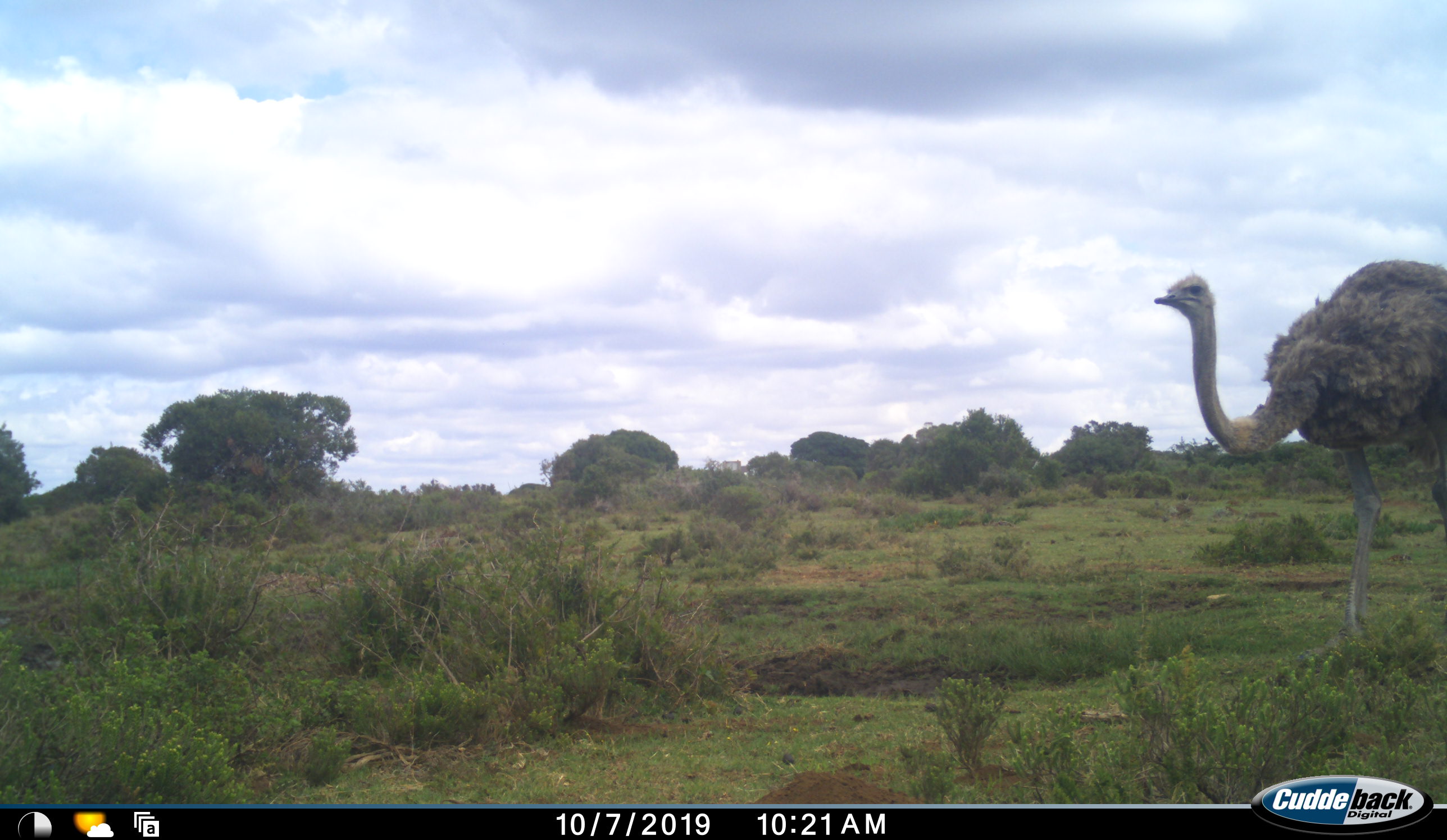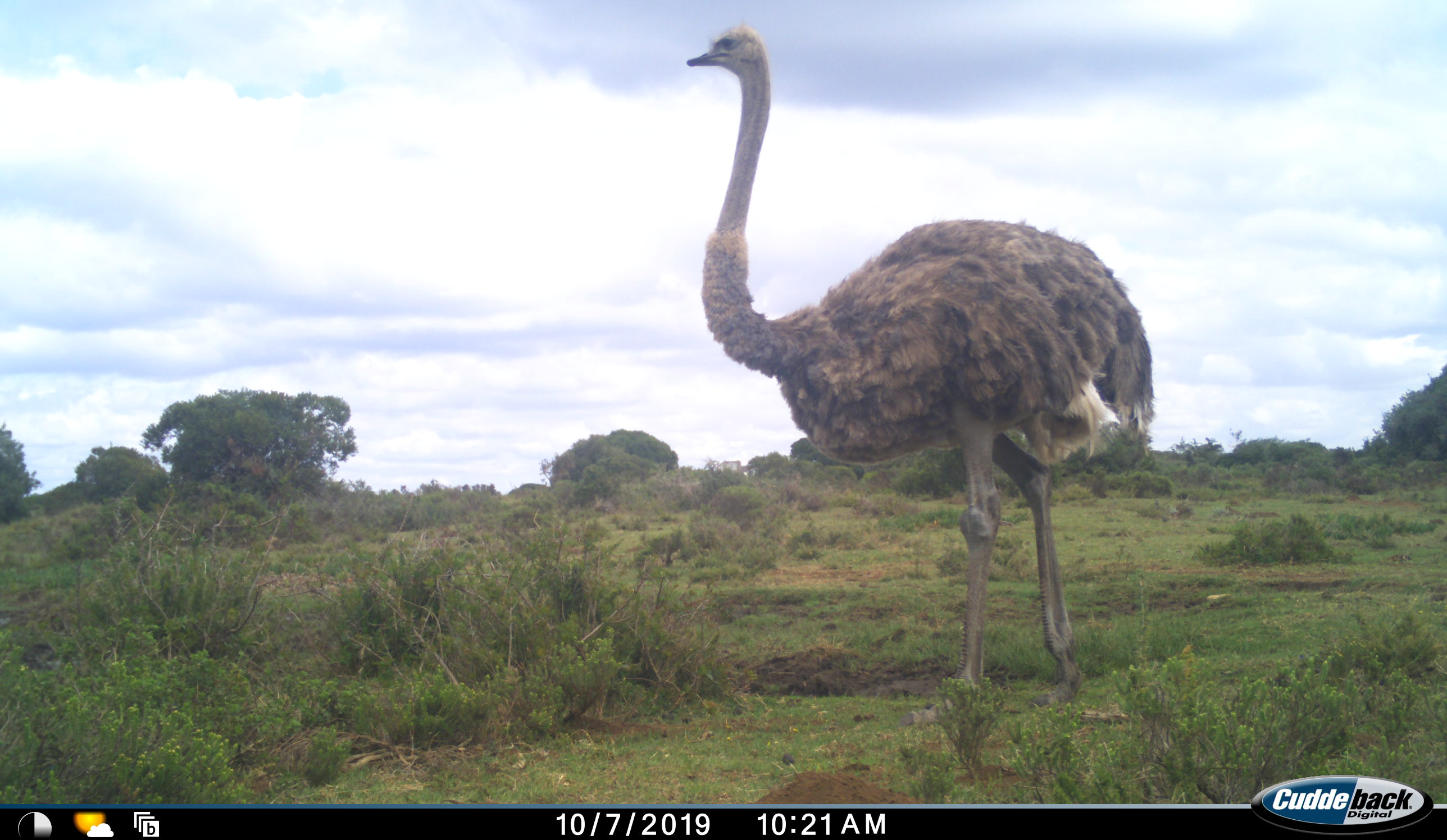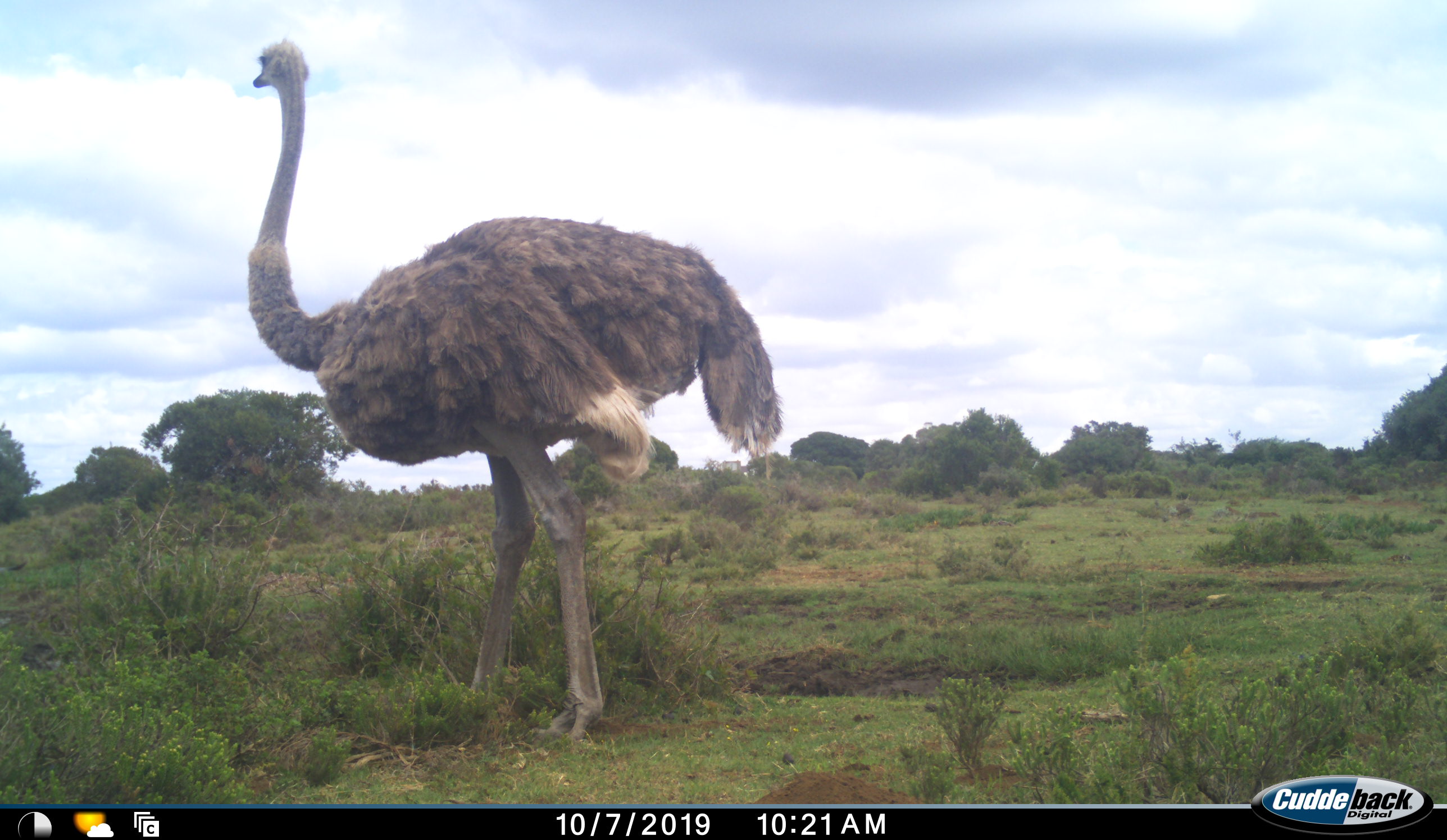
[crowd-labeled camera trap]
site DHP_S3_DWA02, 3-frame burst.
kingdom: Animalia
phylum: Chordata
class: Aves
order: Struthioniformes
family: Struthionidae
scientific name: Struthionidae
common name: ostrich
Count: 1.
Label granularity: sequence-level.